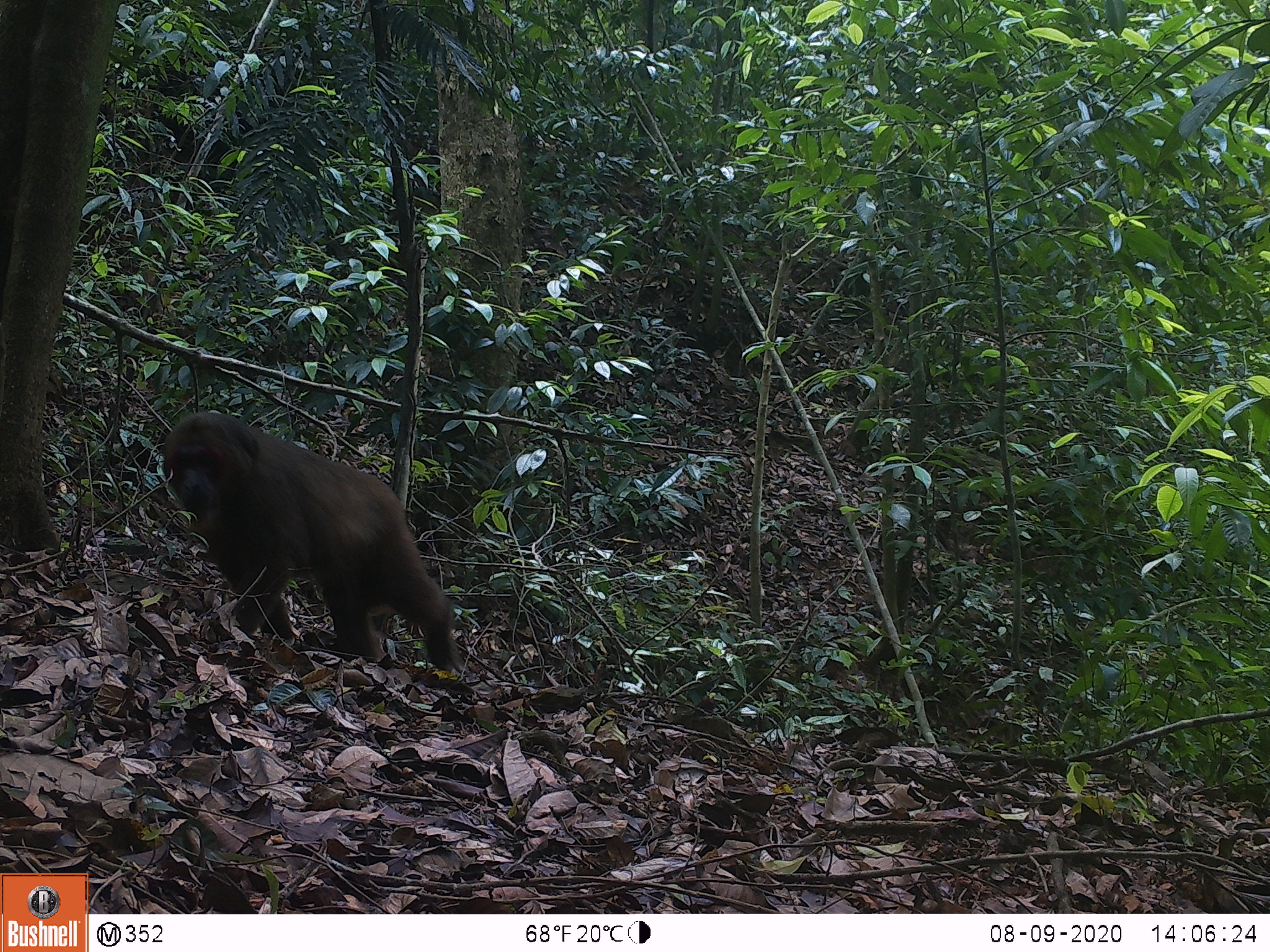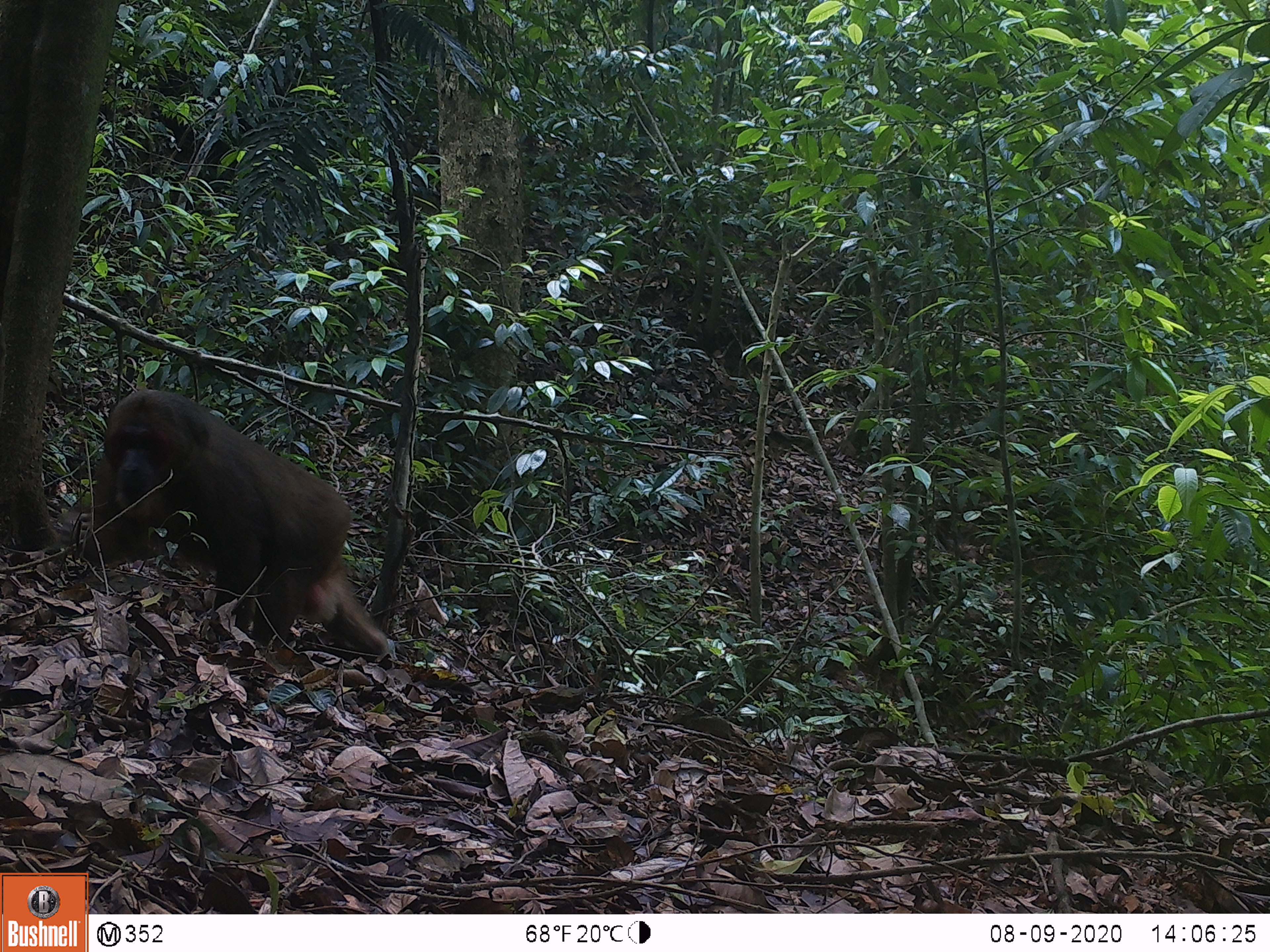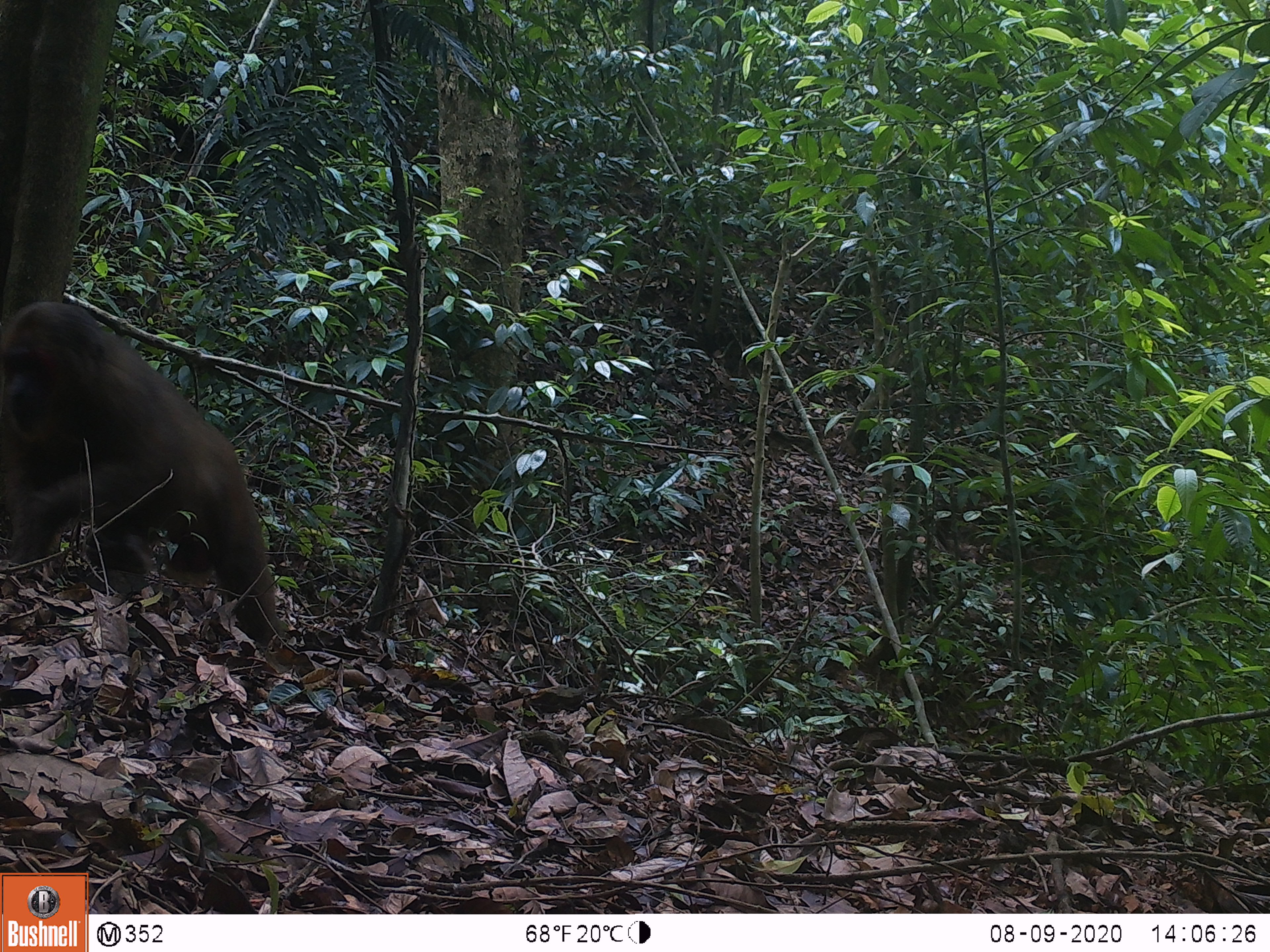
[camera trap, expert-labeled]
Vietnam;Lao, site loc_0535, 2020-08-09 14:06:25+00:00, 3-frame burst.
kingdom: Animalia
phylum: Chordata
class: Mammalia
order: Primates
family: Cercopithecidae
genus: Macaca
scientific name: Macaca arctoides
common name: stump-tailed macaque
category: stump tailed macaque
Stump tailed macaque (stump-tailed macaque) (Macaca arctoides). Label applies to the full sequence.